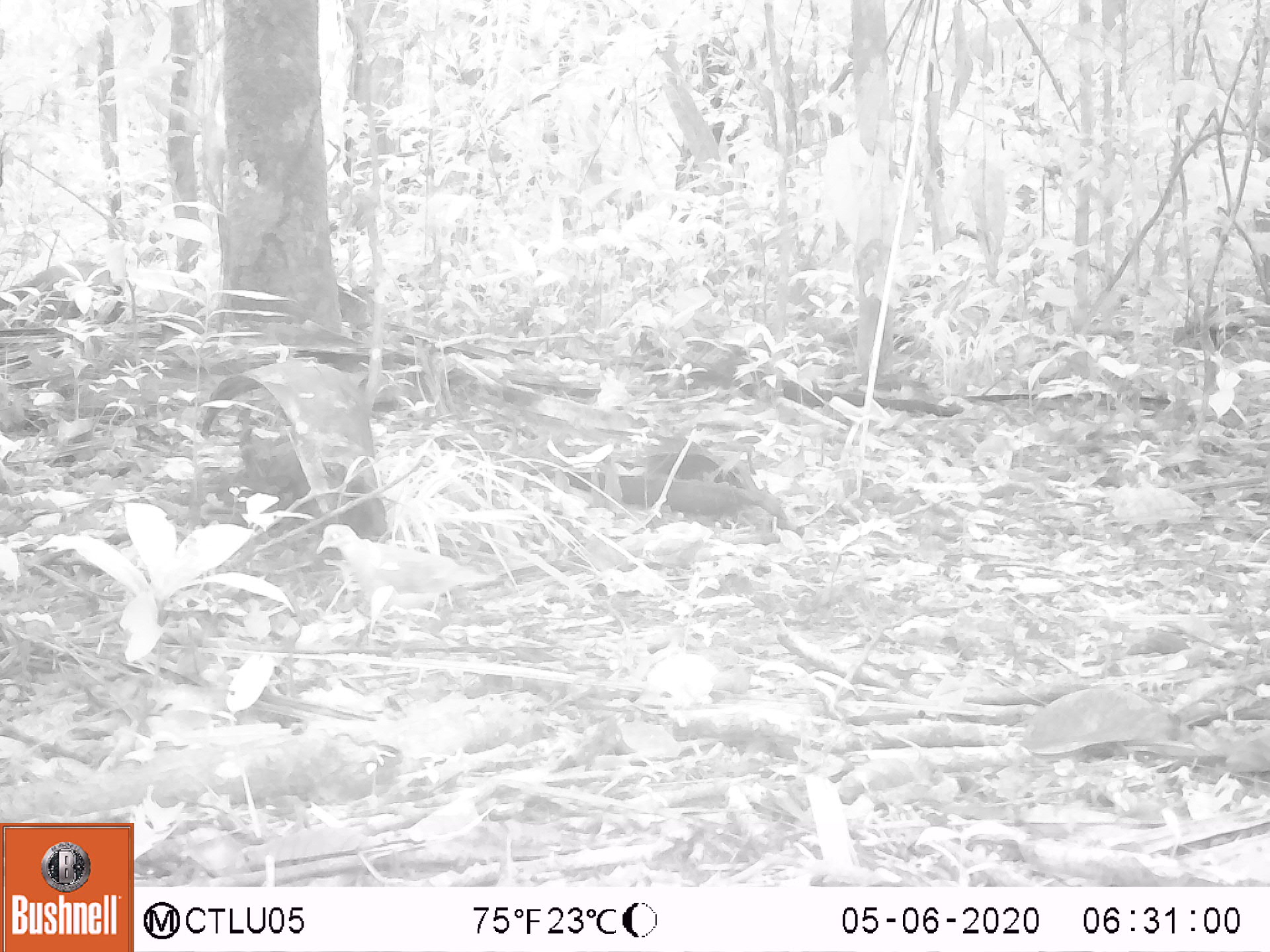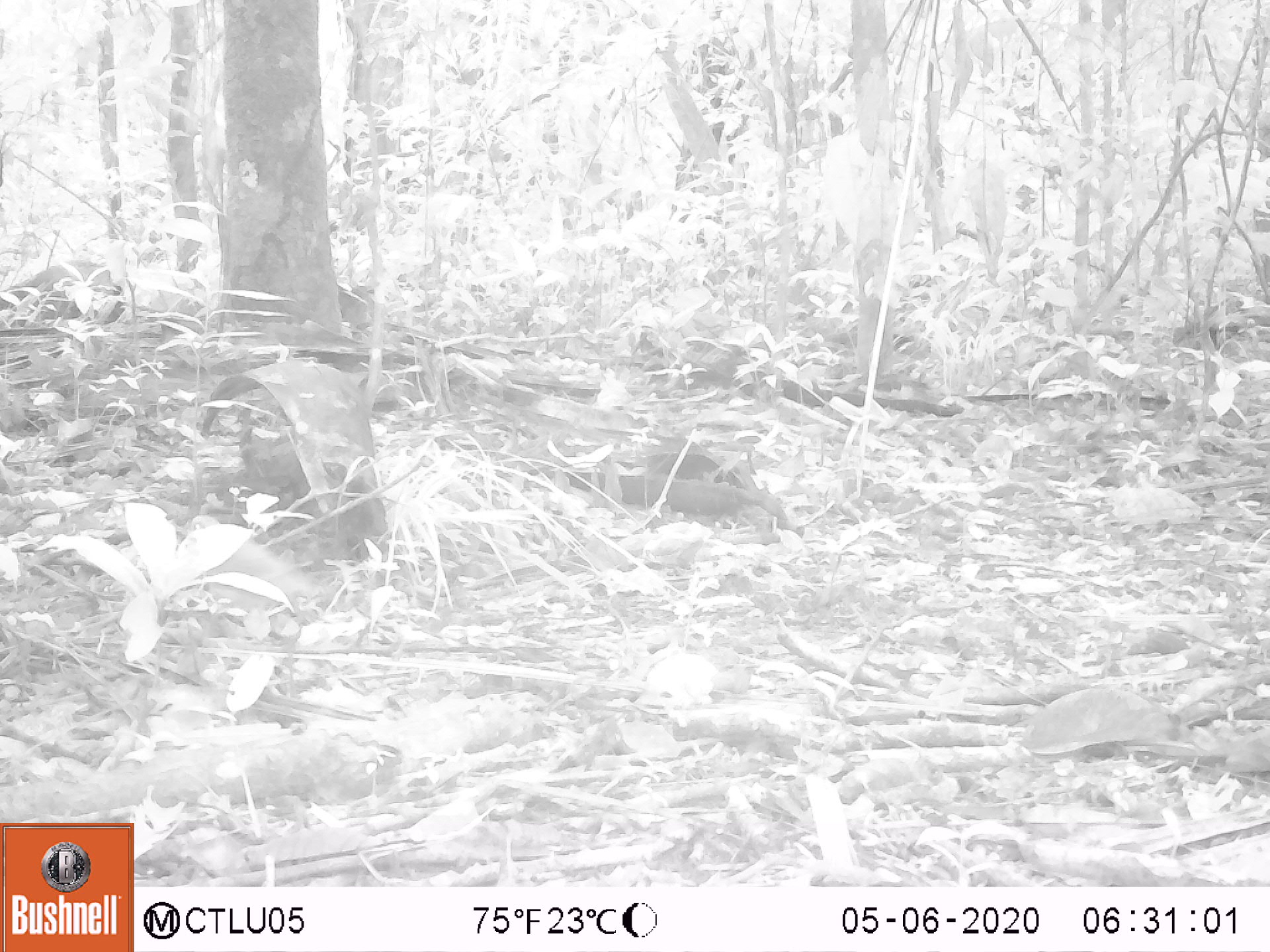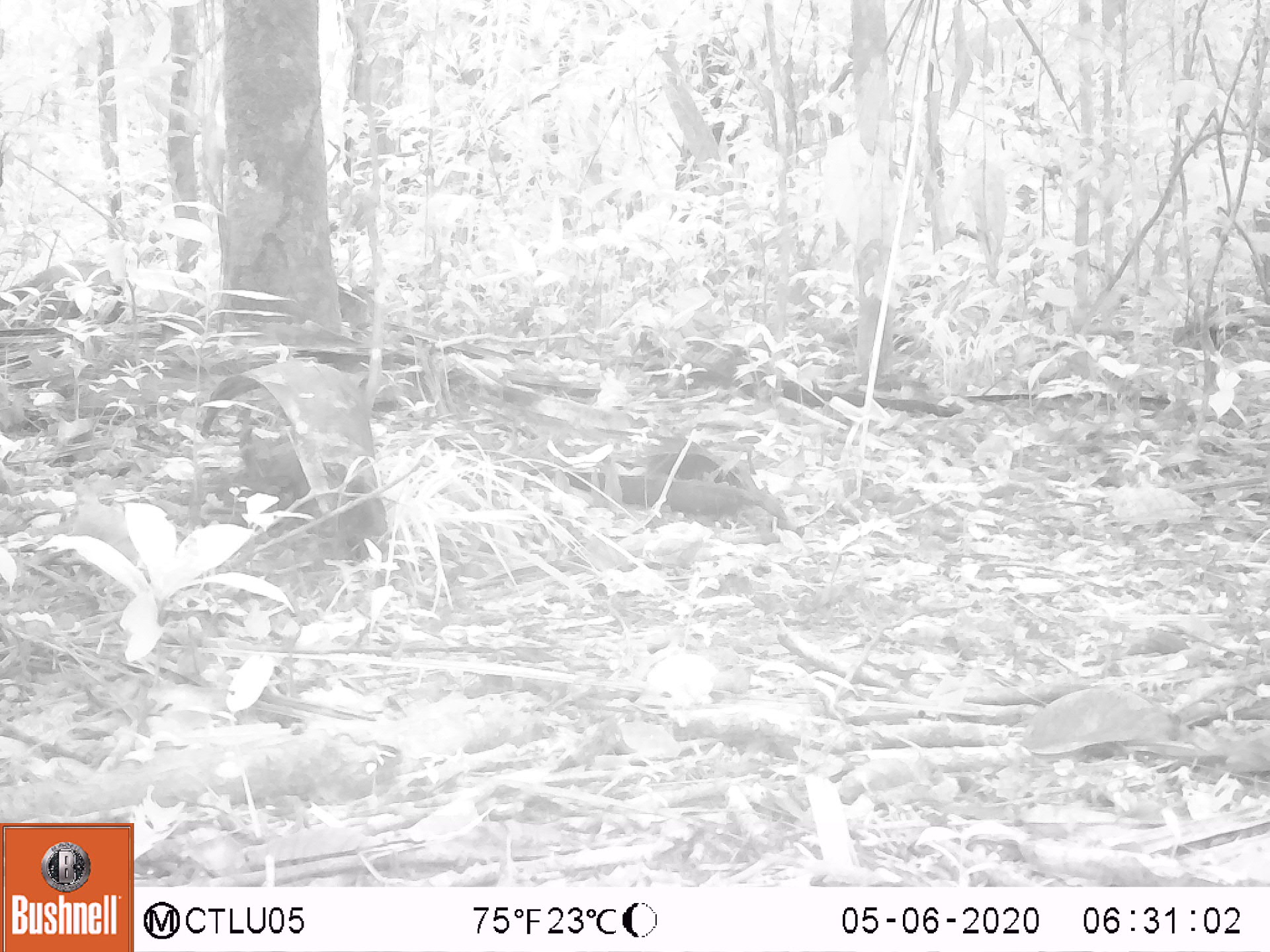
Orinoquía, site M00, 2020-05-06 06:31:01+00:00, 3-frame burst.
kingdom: Animalia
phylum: Chordata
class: Aves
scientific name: Aves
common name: bird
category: unknown bird